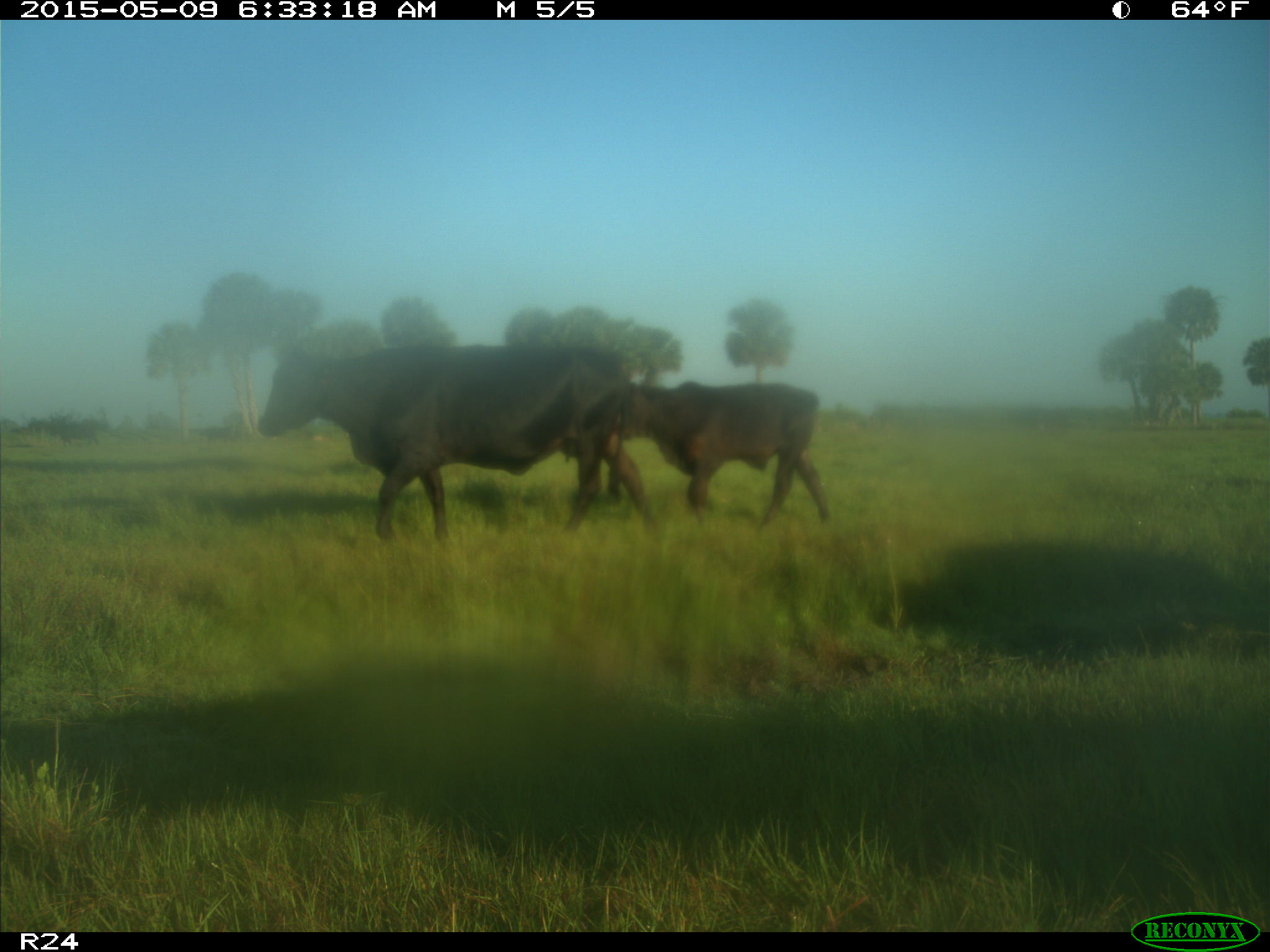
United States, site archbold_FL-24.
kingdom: Animalia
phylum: Chordata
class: Mammalia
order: Artiodactyla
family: Bovidae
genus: Bos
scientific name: Bos taurus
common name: domestic cow